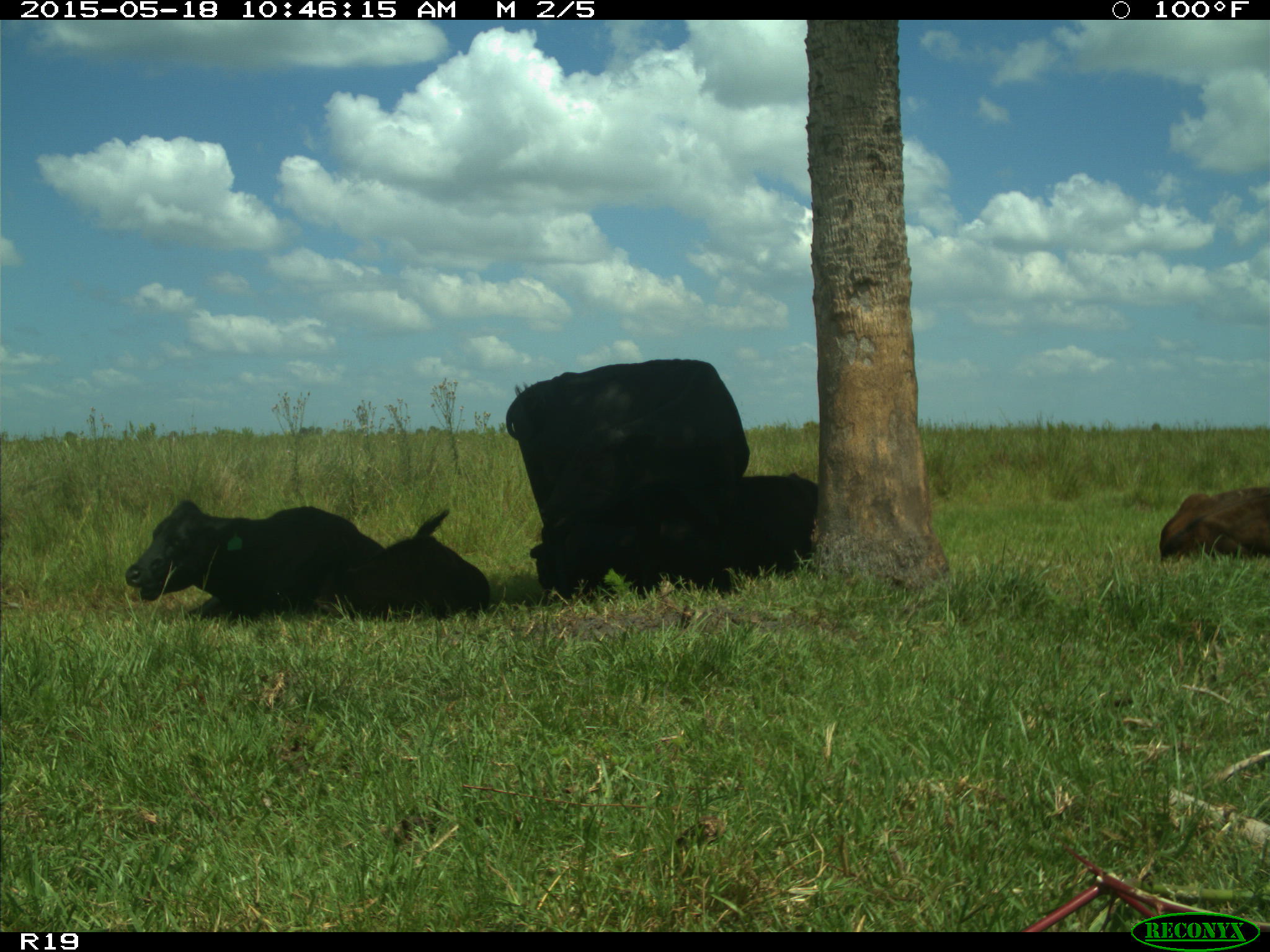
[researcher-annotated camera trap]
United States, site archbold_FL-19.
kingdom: Animalia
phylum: Chordata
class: Mammalia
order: Artiodactyla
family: Bovidae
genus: Bos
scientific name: Bos taurus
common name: domestic cow